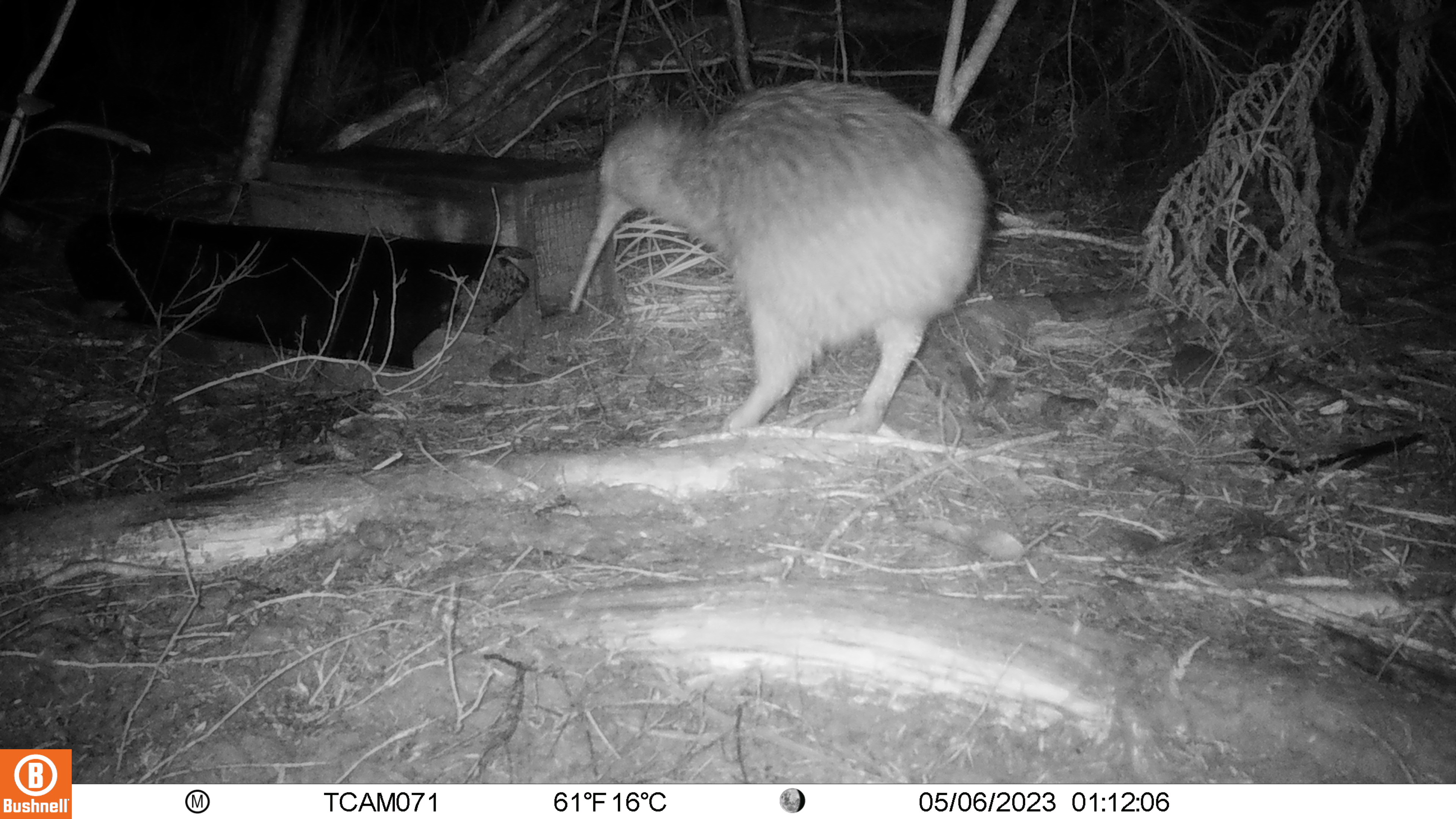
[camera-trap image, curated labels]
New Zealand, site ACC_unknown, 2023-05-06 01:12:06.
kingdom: Animalia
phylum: Chordata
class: Aves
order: Apterygiformes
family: Apterygidae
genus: Apteryx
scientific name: Apteryx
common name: kiwi